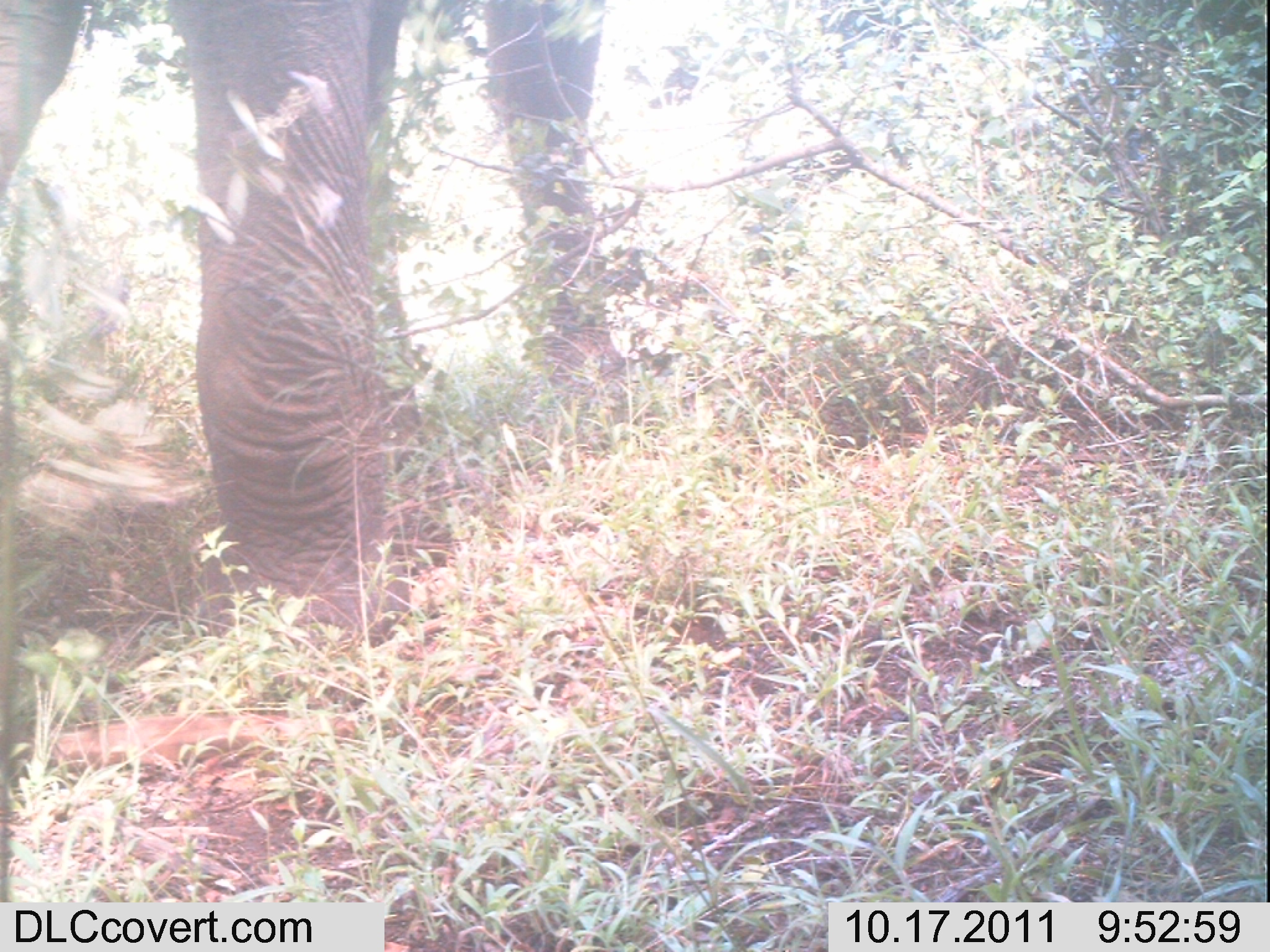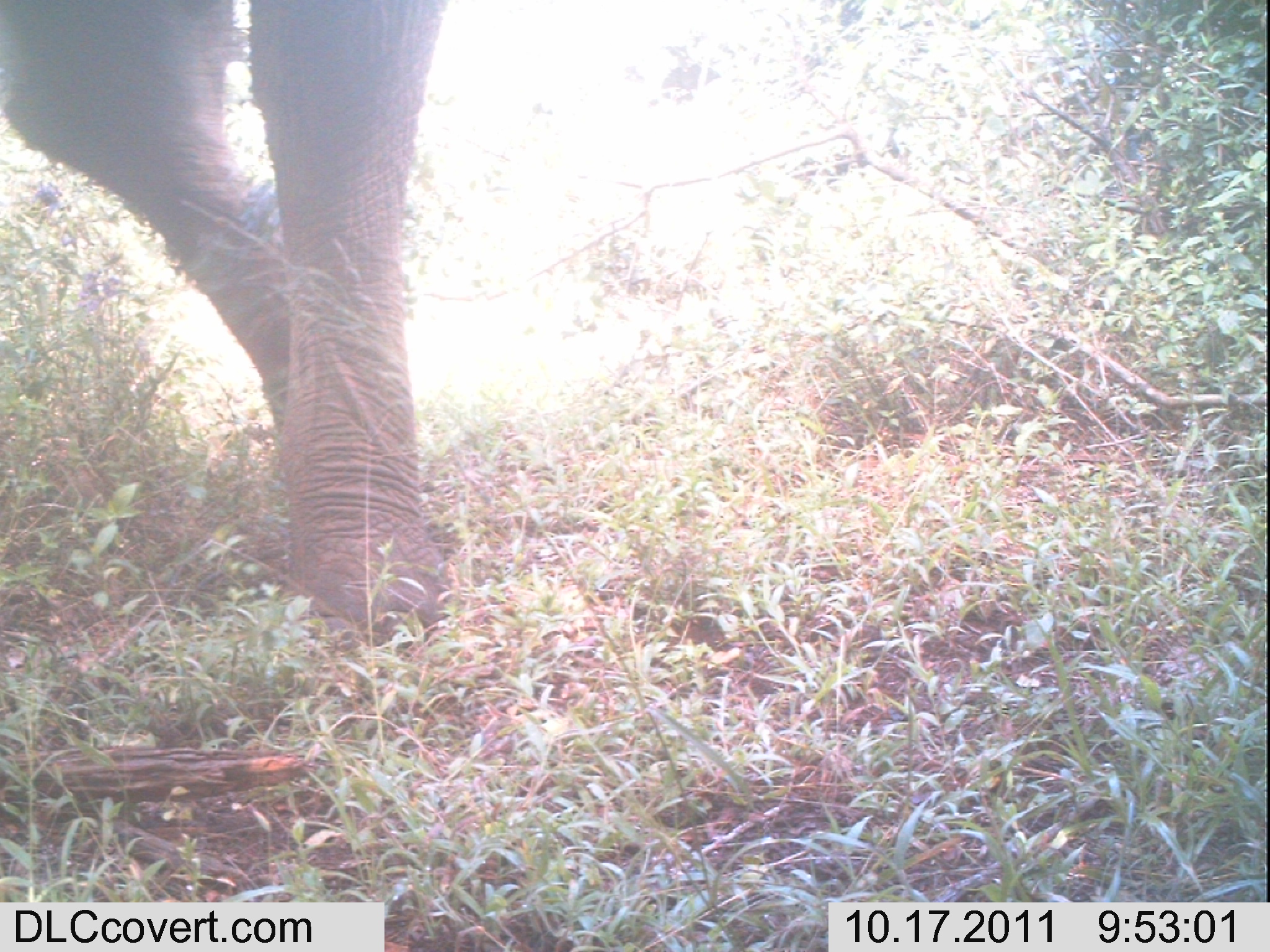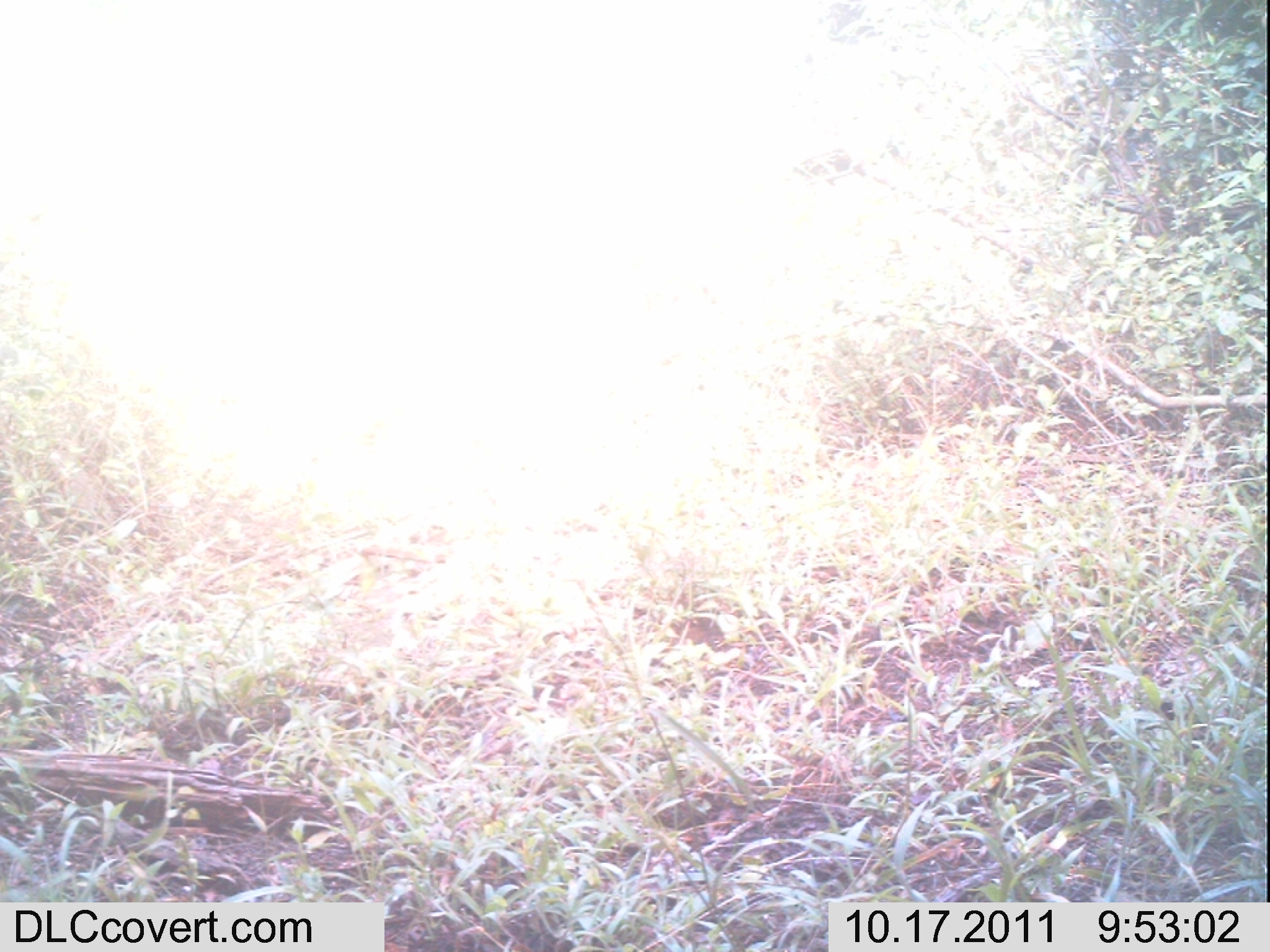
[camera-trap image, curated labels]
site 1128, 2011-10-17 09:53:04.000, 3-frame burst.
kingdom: Animalia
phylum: Chordata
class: Mammalia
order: Proboscidea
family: Elephantidae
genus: Loxodonta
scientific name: Loxodonta africana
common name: african bush elephant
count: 1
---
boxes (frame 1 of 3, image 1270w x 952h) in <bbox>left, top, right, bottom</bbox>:
loxodonta africana: <bbox>0, 0, 639, 653</bbox>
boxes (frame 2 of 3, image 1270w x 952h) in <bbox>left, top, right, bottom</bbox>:
loxodonta africana: <bbox>0, 0, 450, 648</bbox>